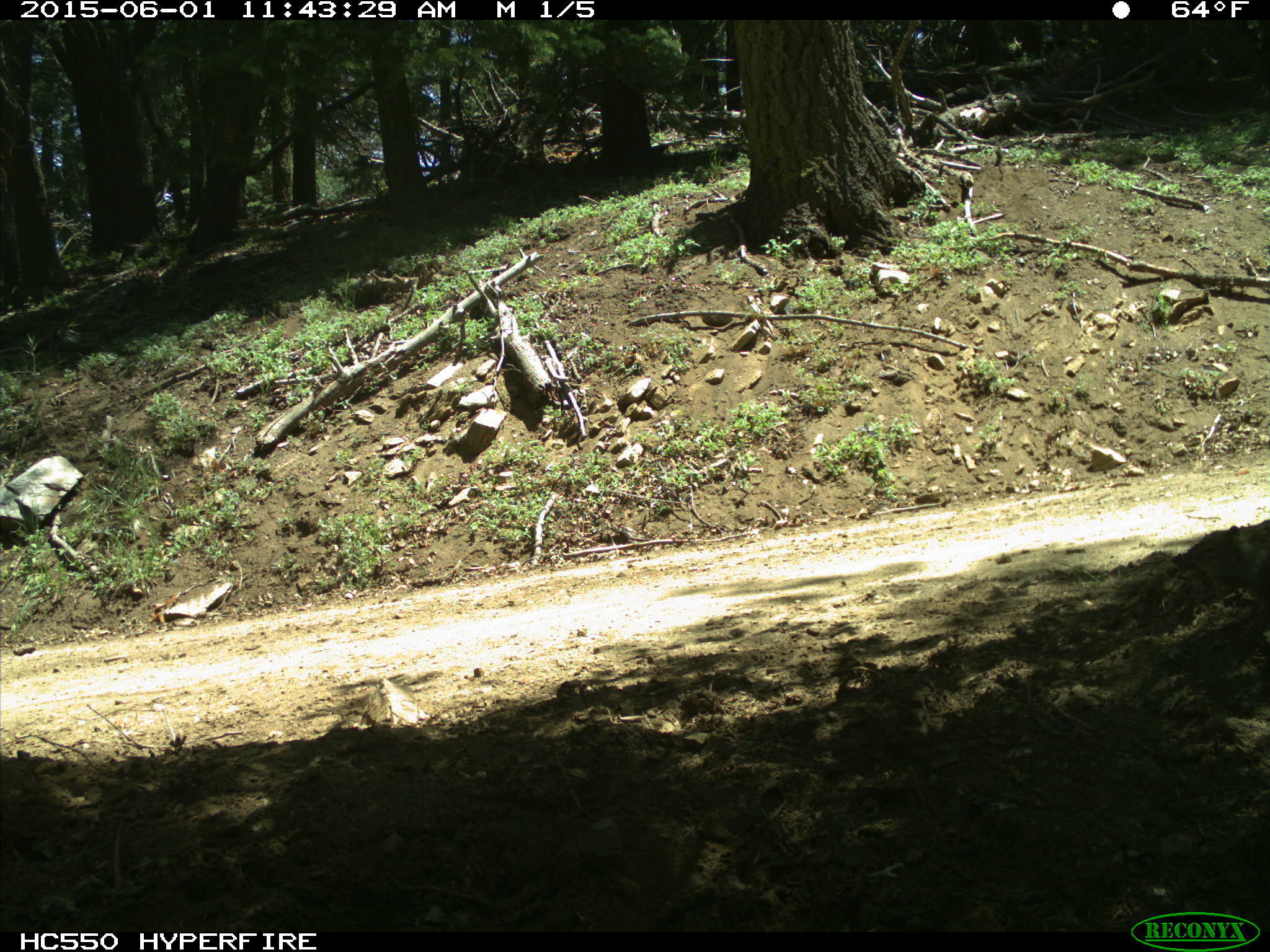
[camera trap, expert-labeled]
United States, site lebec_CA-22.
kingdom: Animalia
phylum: Chordata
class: Mammalia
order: Rodentia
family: Sciuridae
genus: Otospermophilus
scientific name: Otospermophilus beecheyi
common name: california ground squirrel